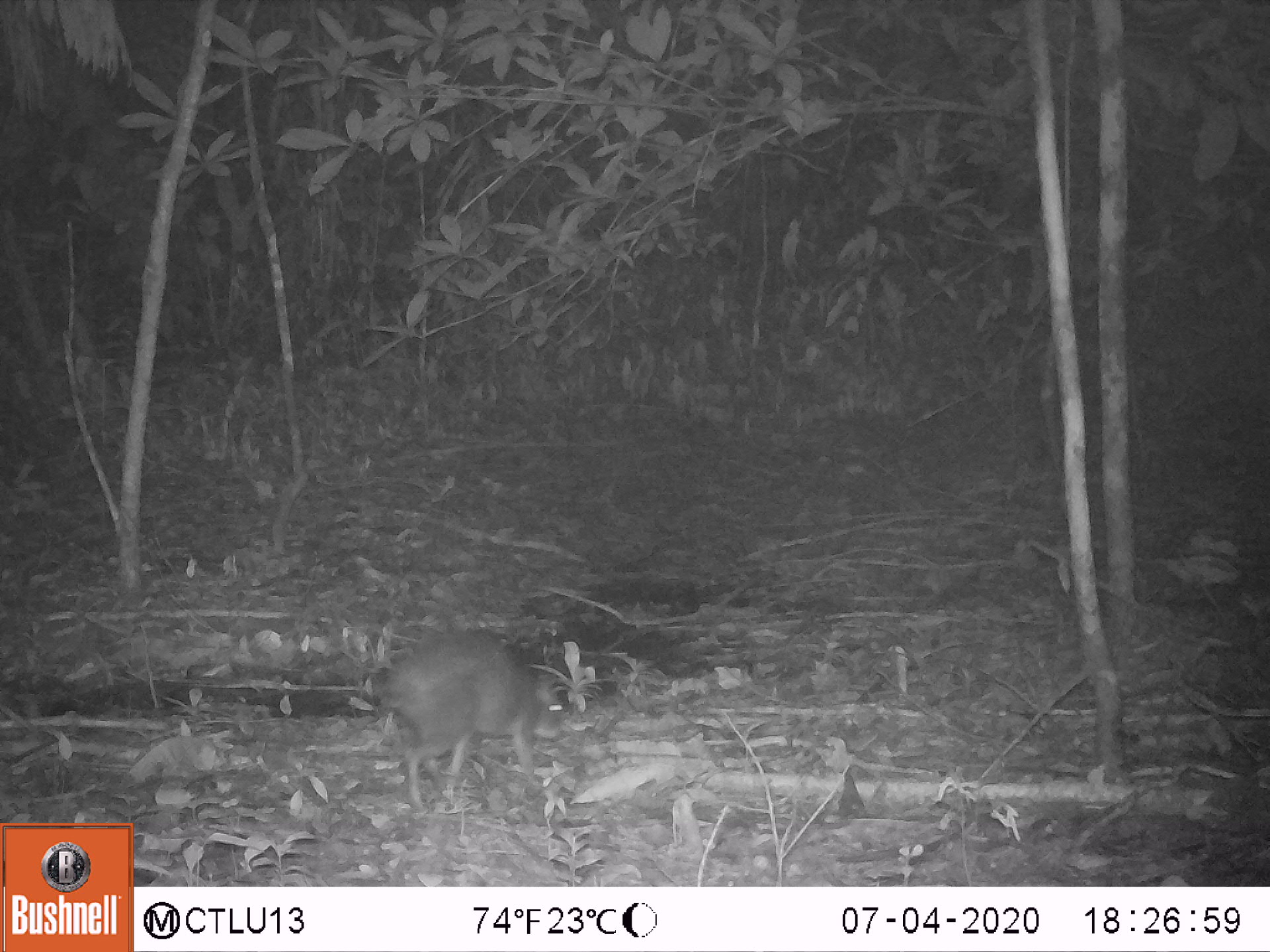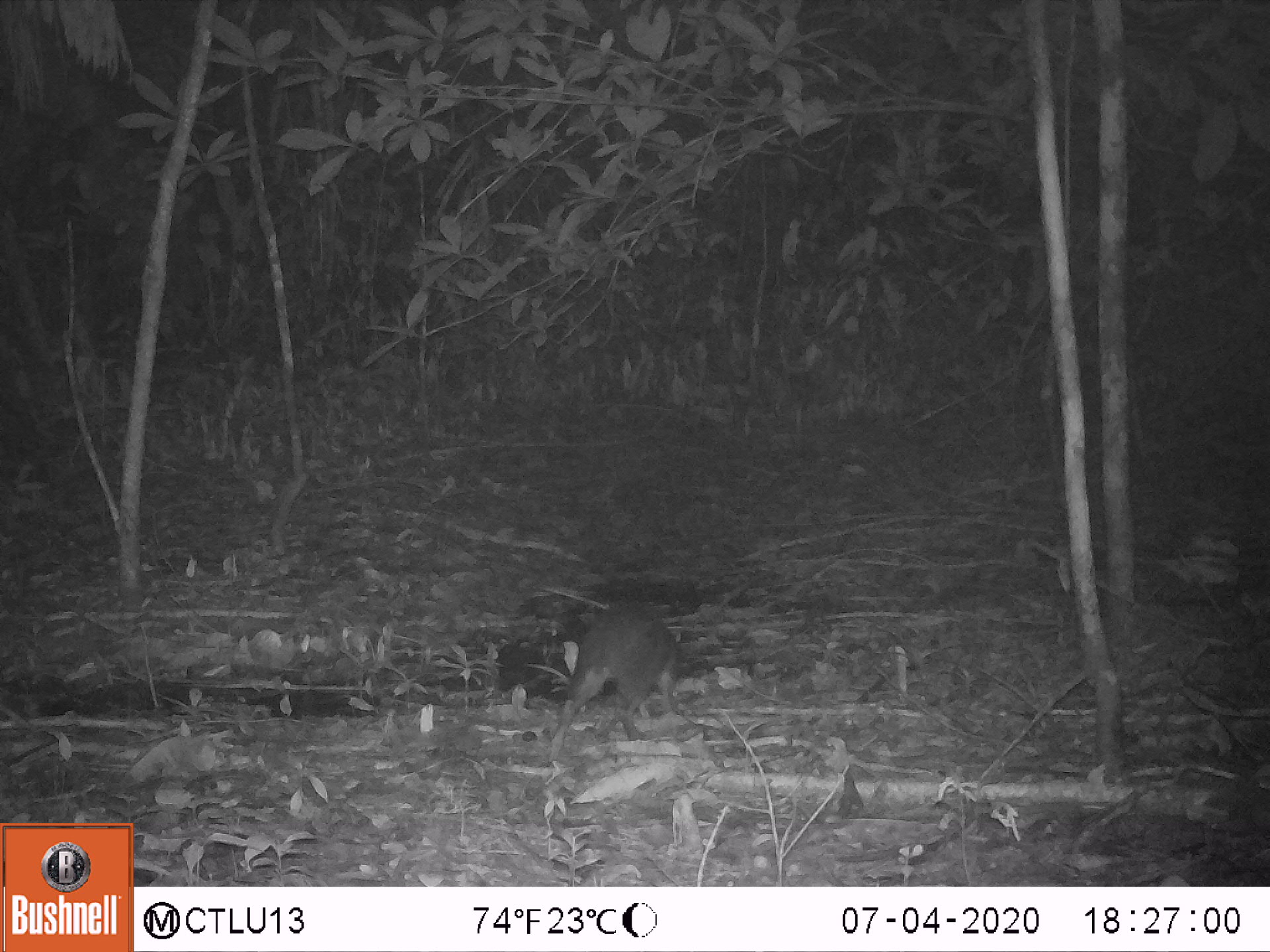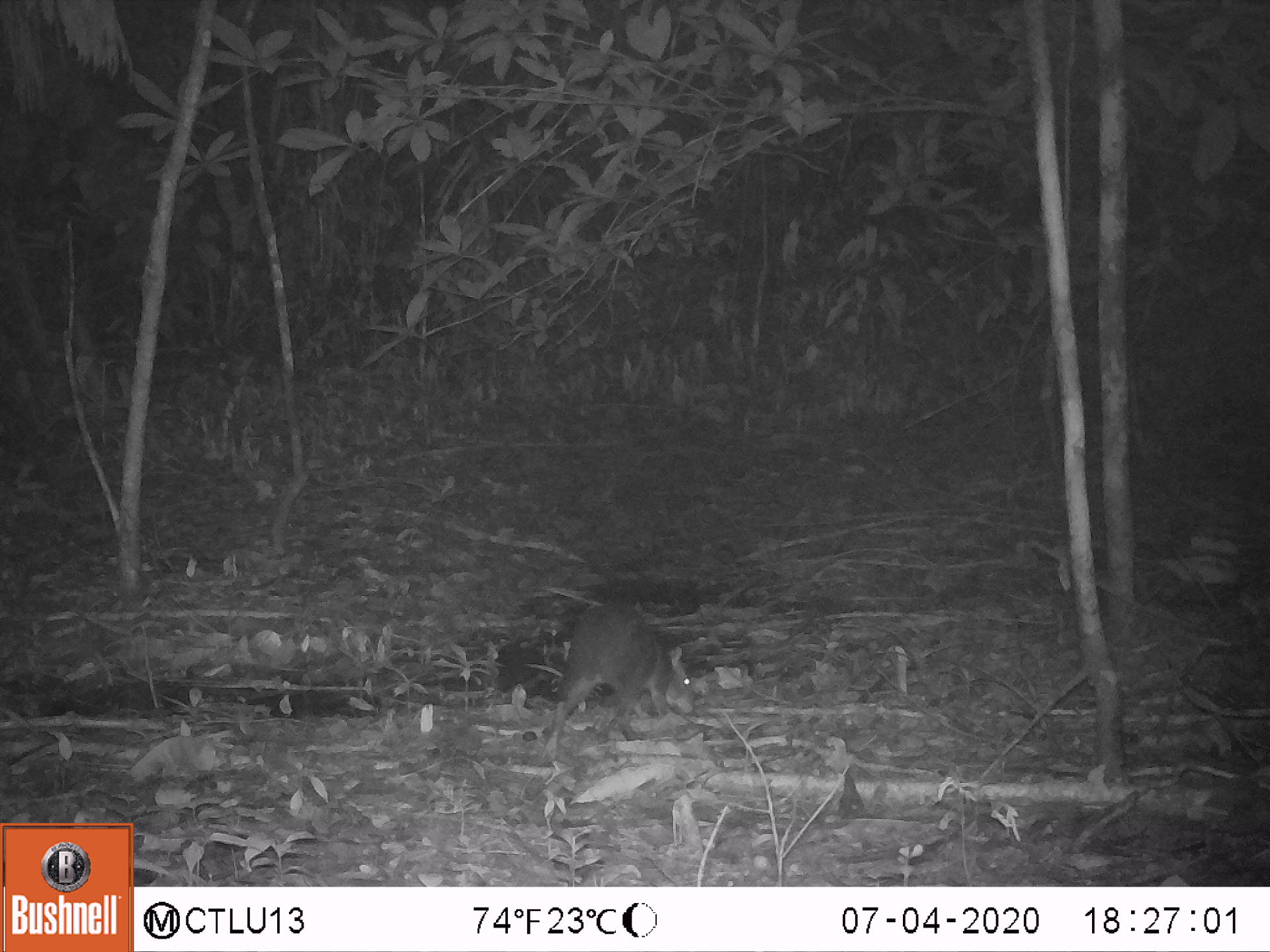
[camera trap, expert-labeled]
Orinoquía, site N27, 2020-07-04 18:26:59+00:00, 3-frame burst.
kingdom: Animalia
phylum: Chordata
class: Mammalia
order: Rodentia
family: Dasyproctidae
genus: Dasyprocta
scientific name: Dasyprocta fuliginosa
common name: black agouti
Black agouti (Dasyprocta fuliginosa).